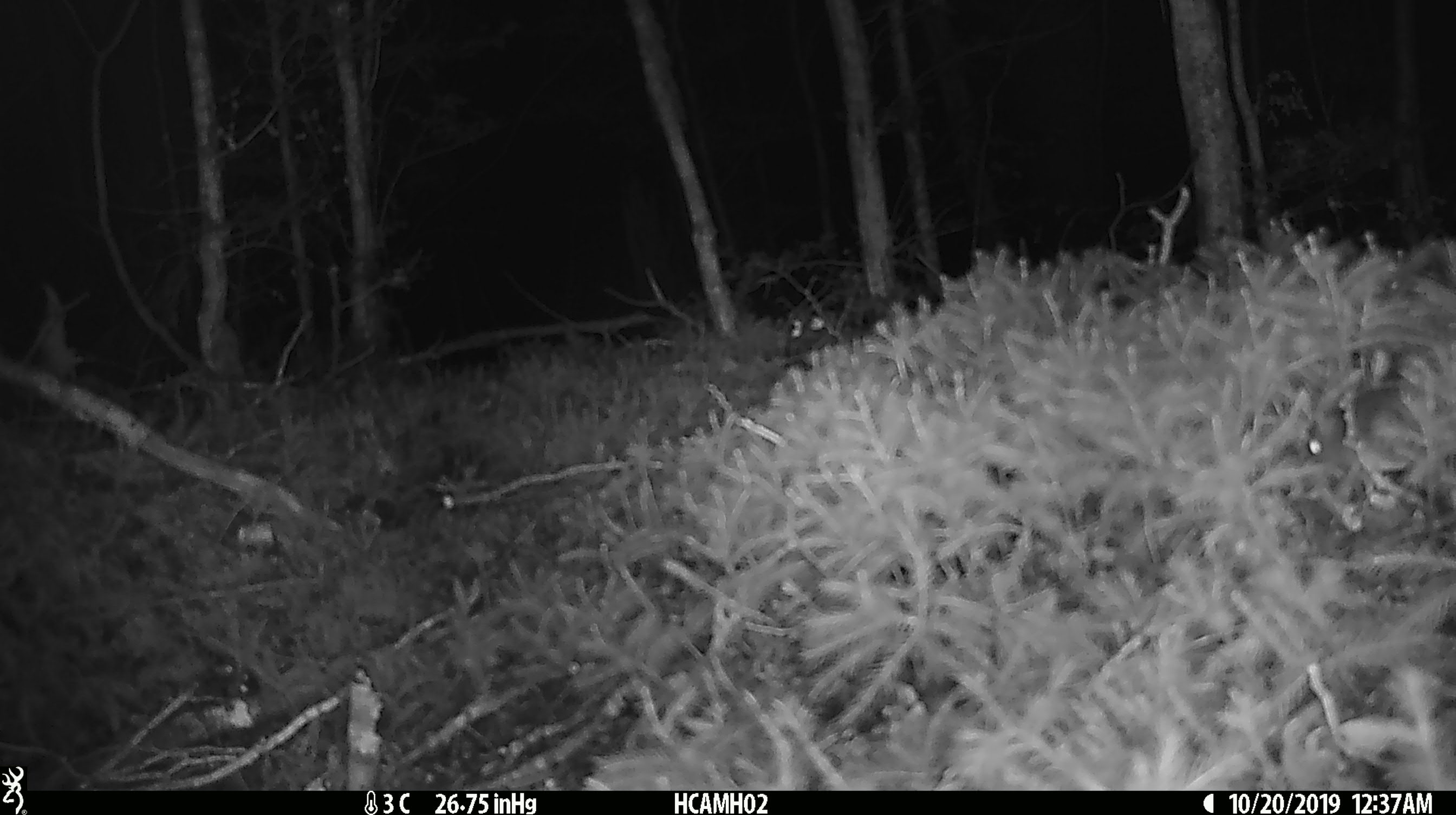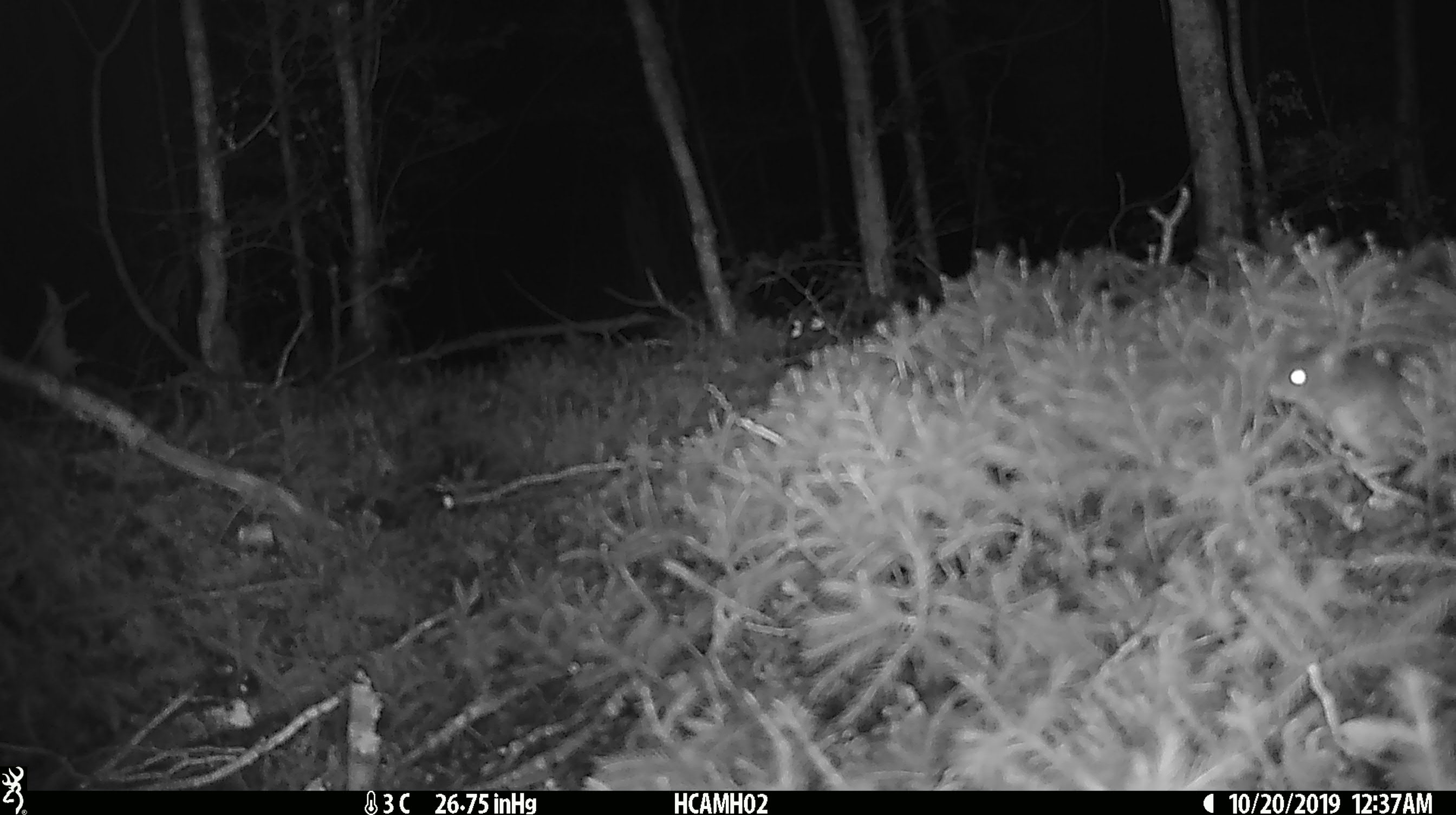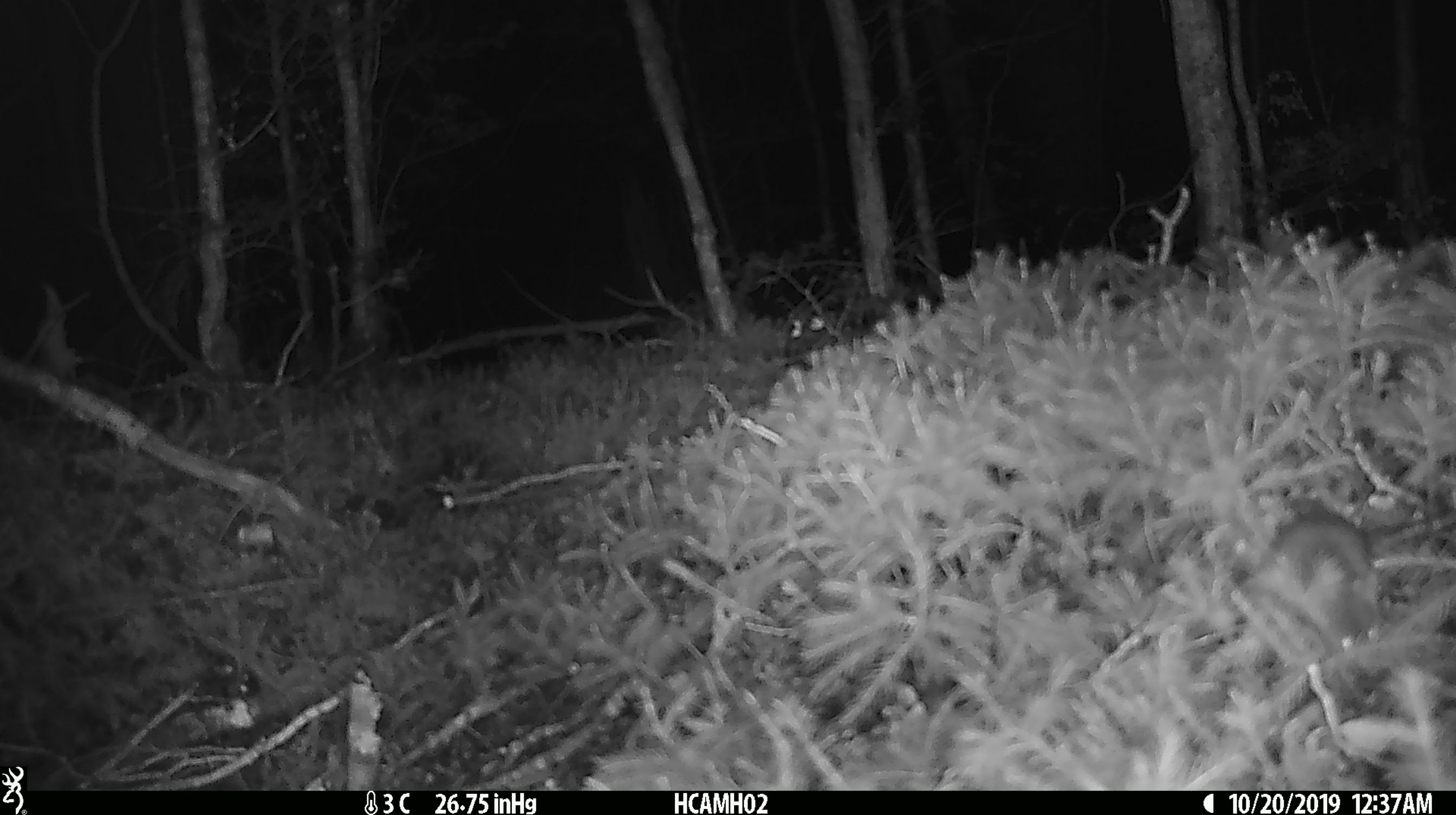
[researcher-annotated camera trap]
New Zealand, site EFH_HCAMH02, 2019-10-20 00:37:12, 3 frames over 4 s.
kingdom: Animalia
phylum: Chordata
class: Mammalia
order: Rodentia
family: Muridae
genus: Mus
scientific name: Mus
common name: mouse